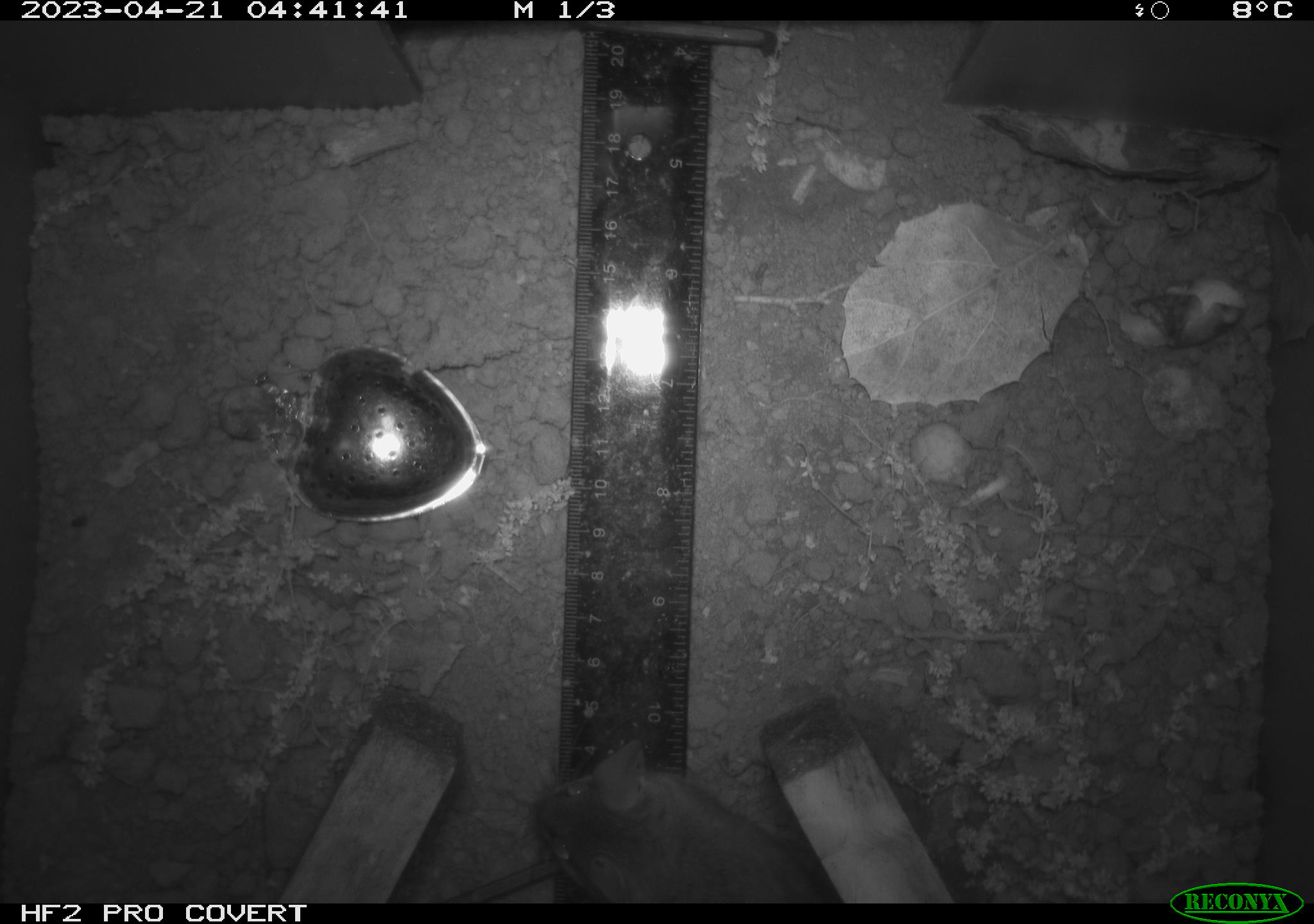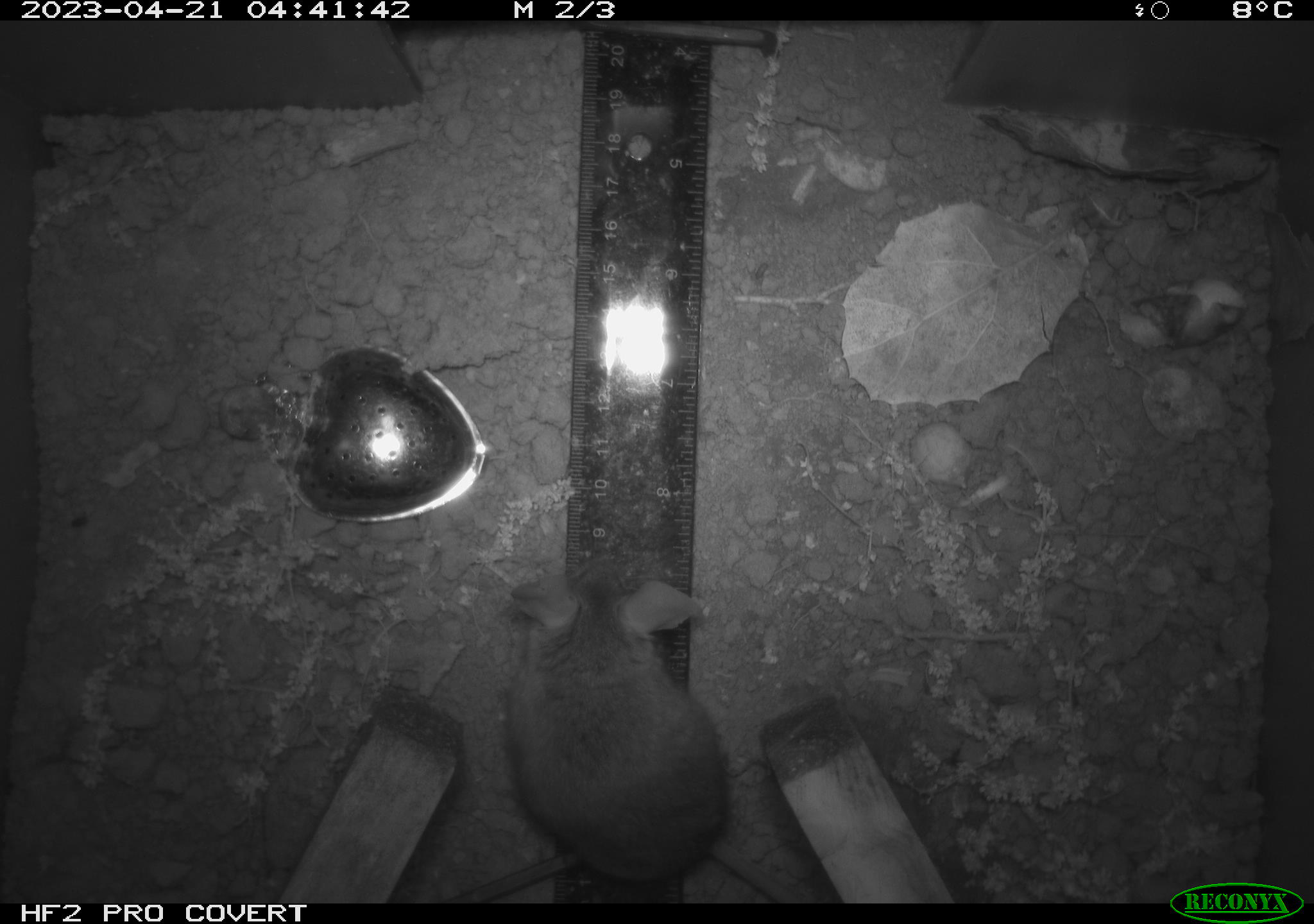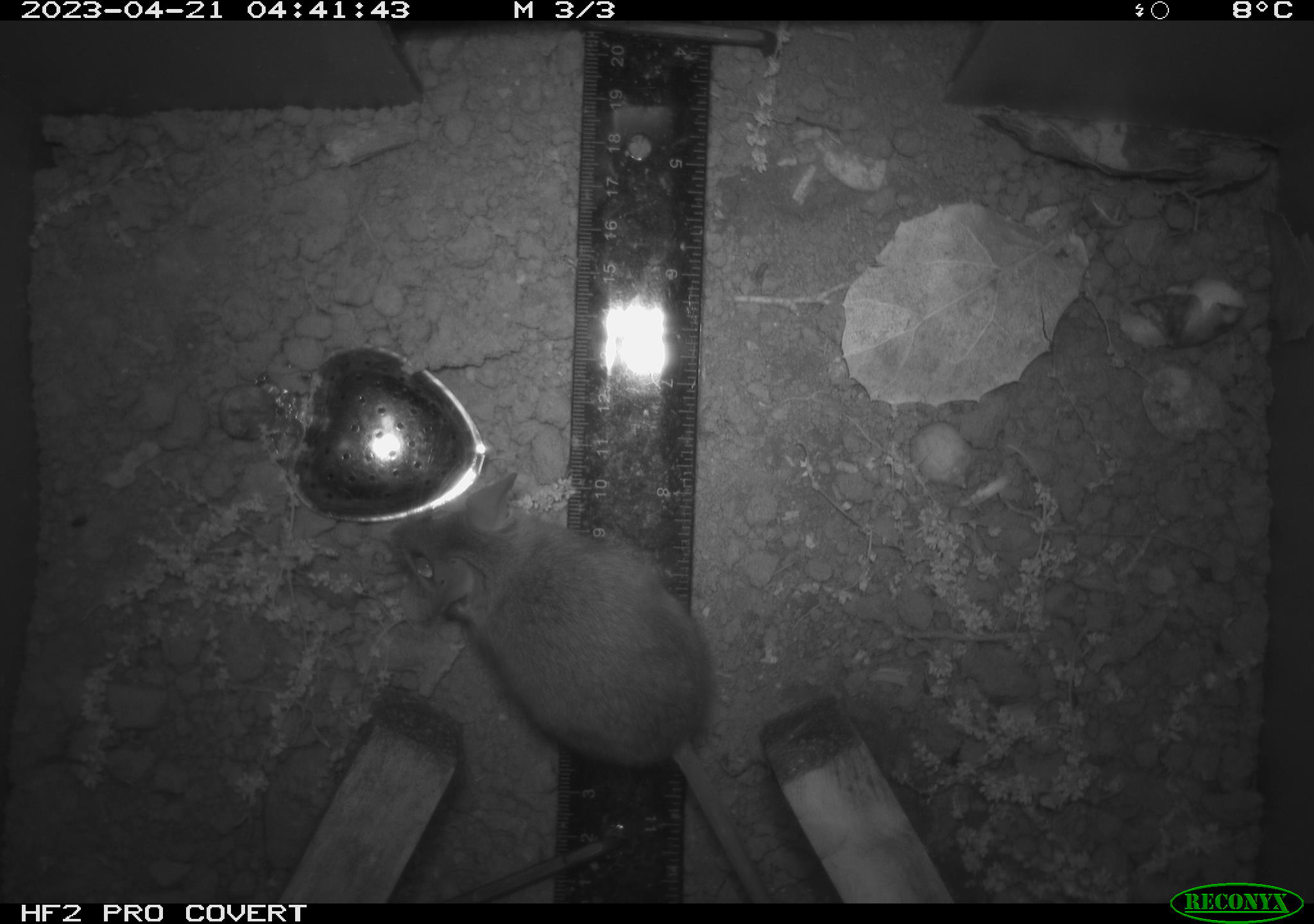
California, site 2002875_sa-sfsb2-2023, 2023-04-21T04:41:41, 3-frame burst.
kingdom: Animalia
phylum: Chordata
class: Mammalia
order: Rodentia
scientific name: Rodentia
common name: mouse species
Mouse species (Rodentia).